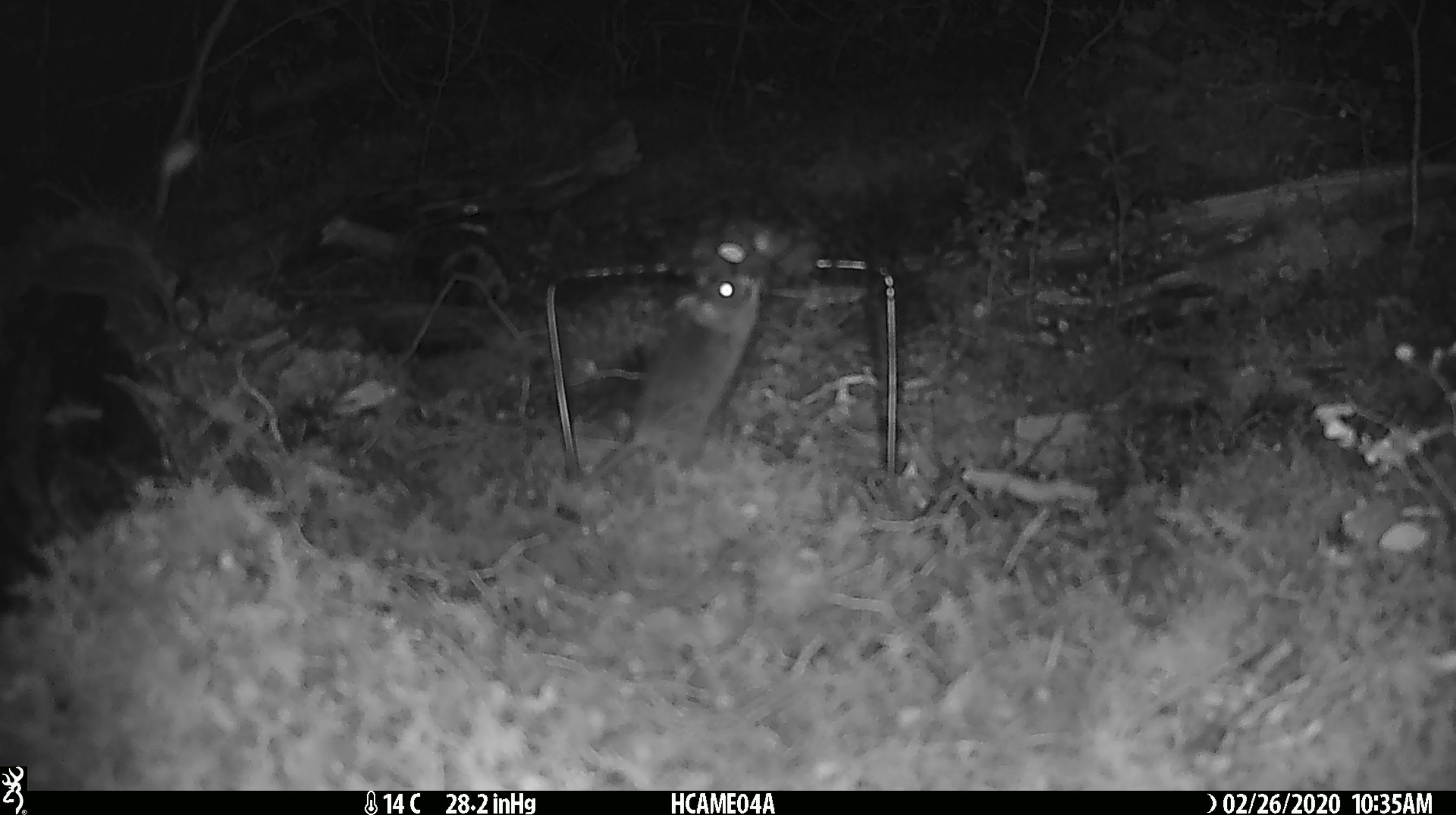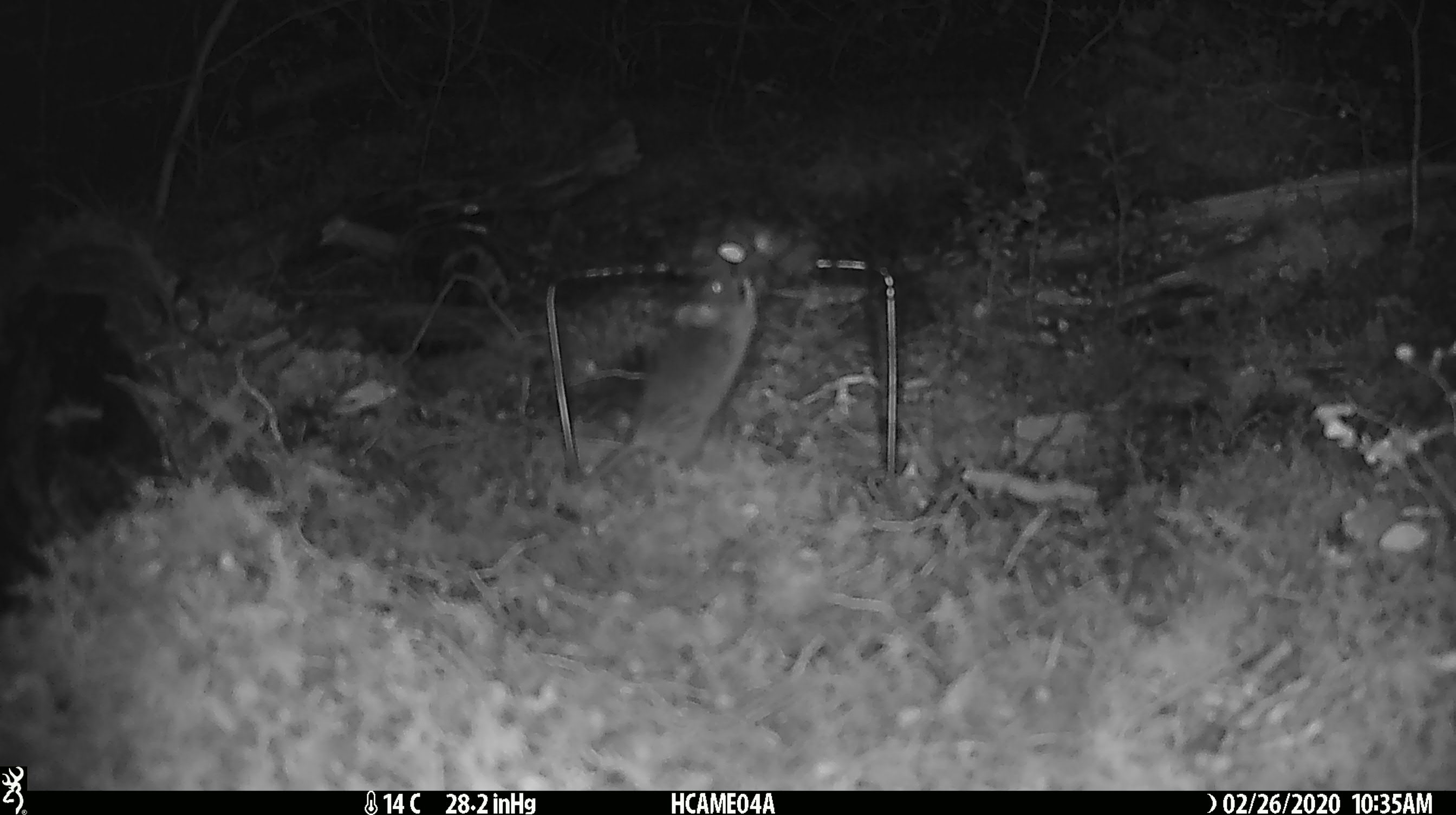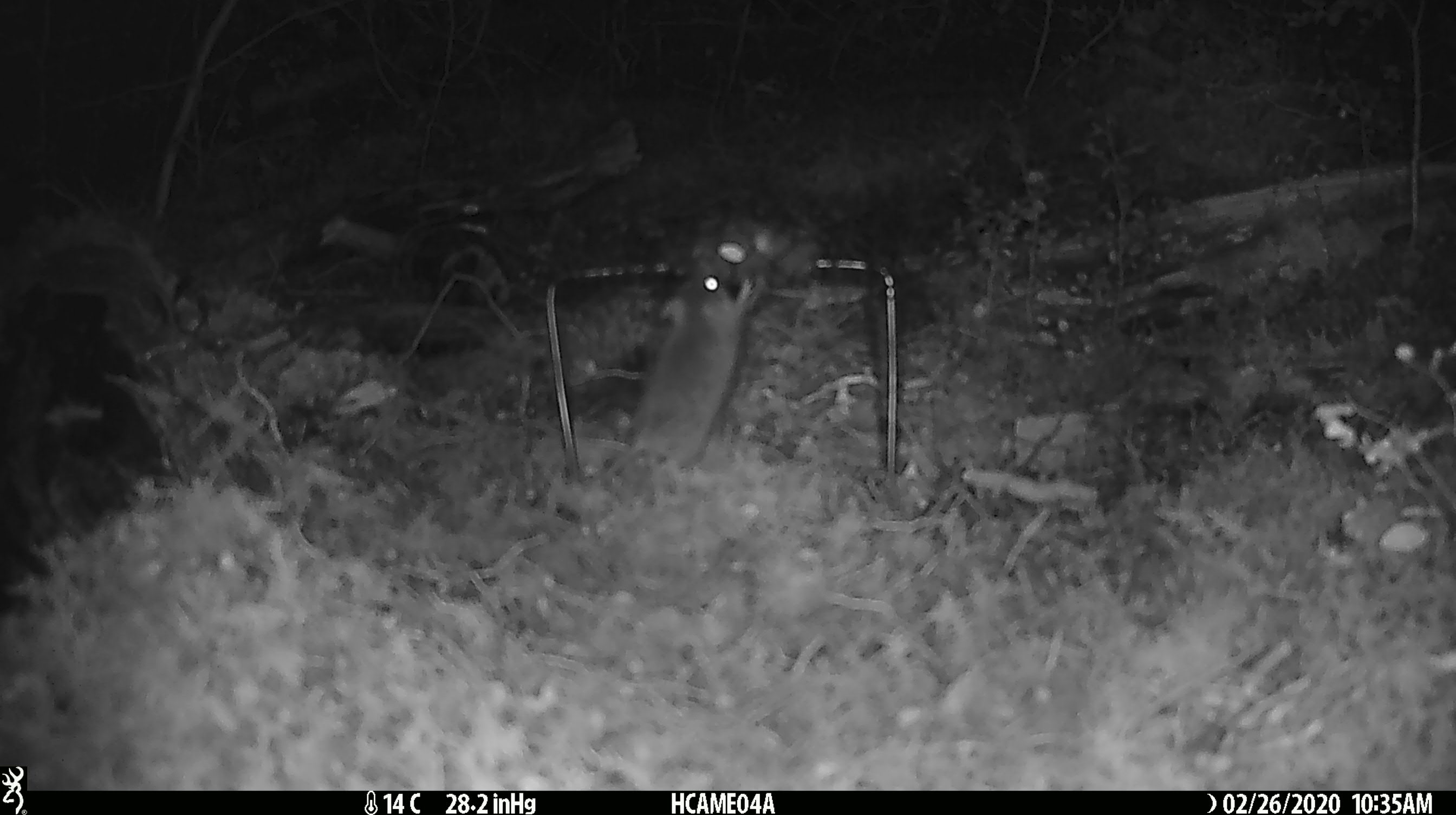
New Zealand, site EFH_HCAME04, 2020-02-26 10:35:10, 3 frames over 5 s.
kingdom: Animalia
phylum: Chordata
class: Mammalia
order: Rodentia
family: Muridae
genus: Mus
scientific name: Mus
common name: mouse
Mouse (Mus).